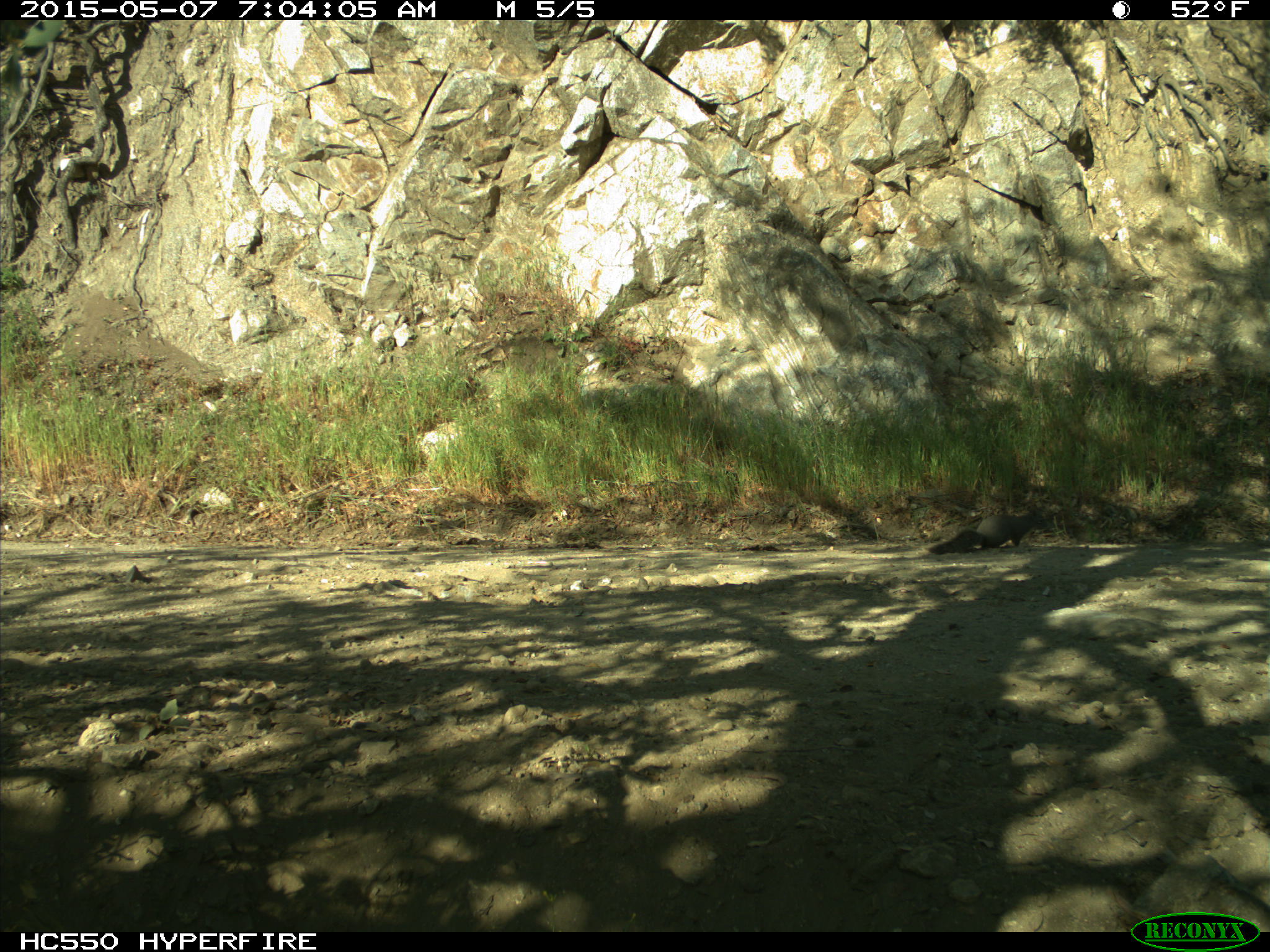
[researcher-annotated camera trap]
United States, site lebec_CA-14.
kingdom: Animalia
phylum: Chordata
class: Mammalia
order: Rodentia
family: Sciuridae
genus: Sciurus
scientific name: Sciurus carolinensis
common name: eastern gray squirrel